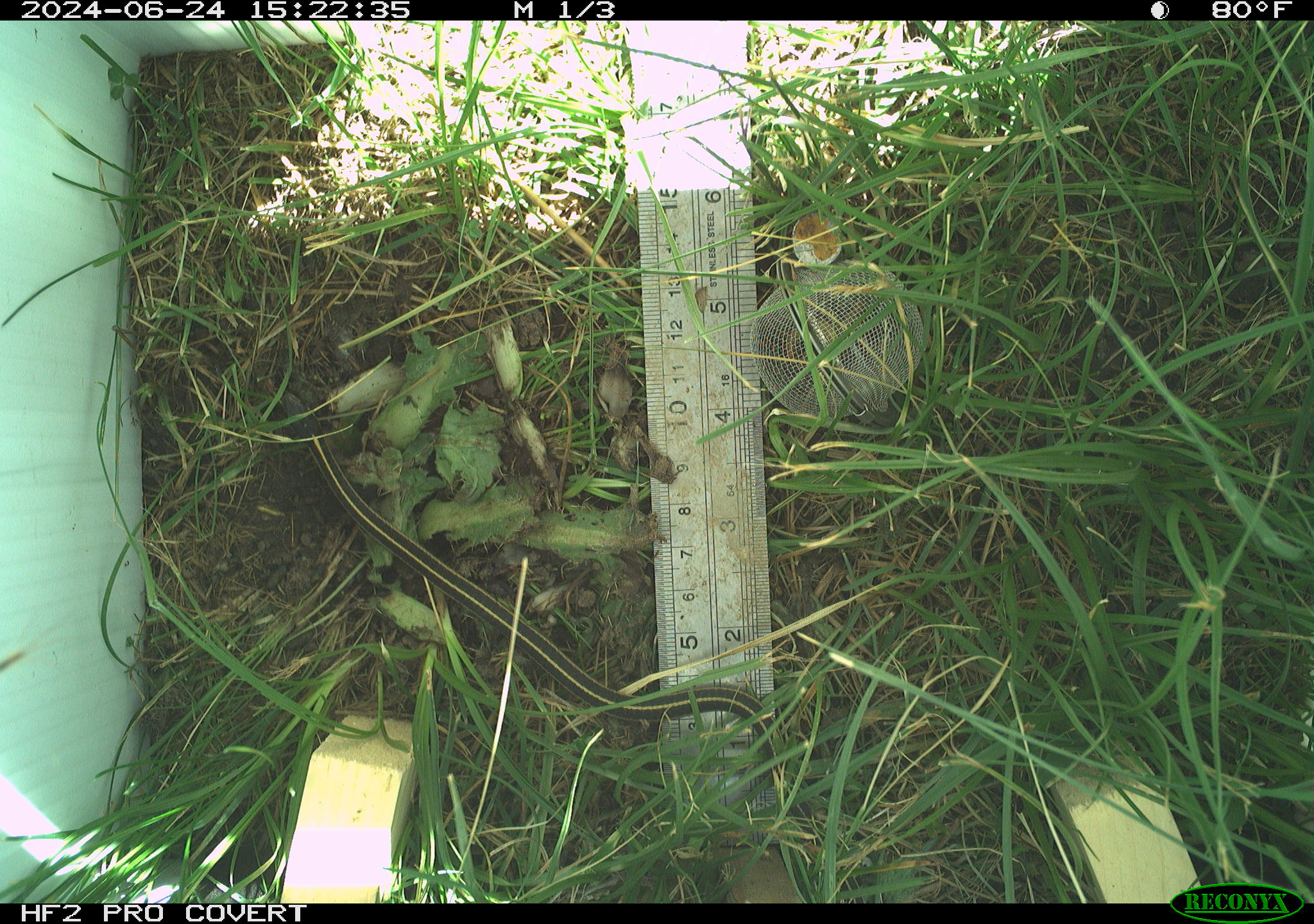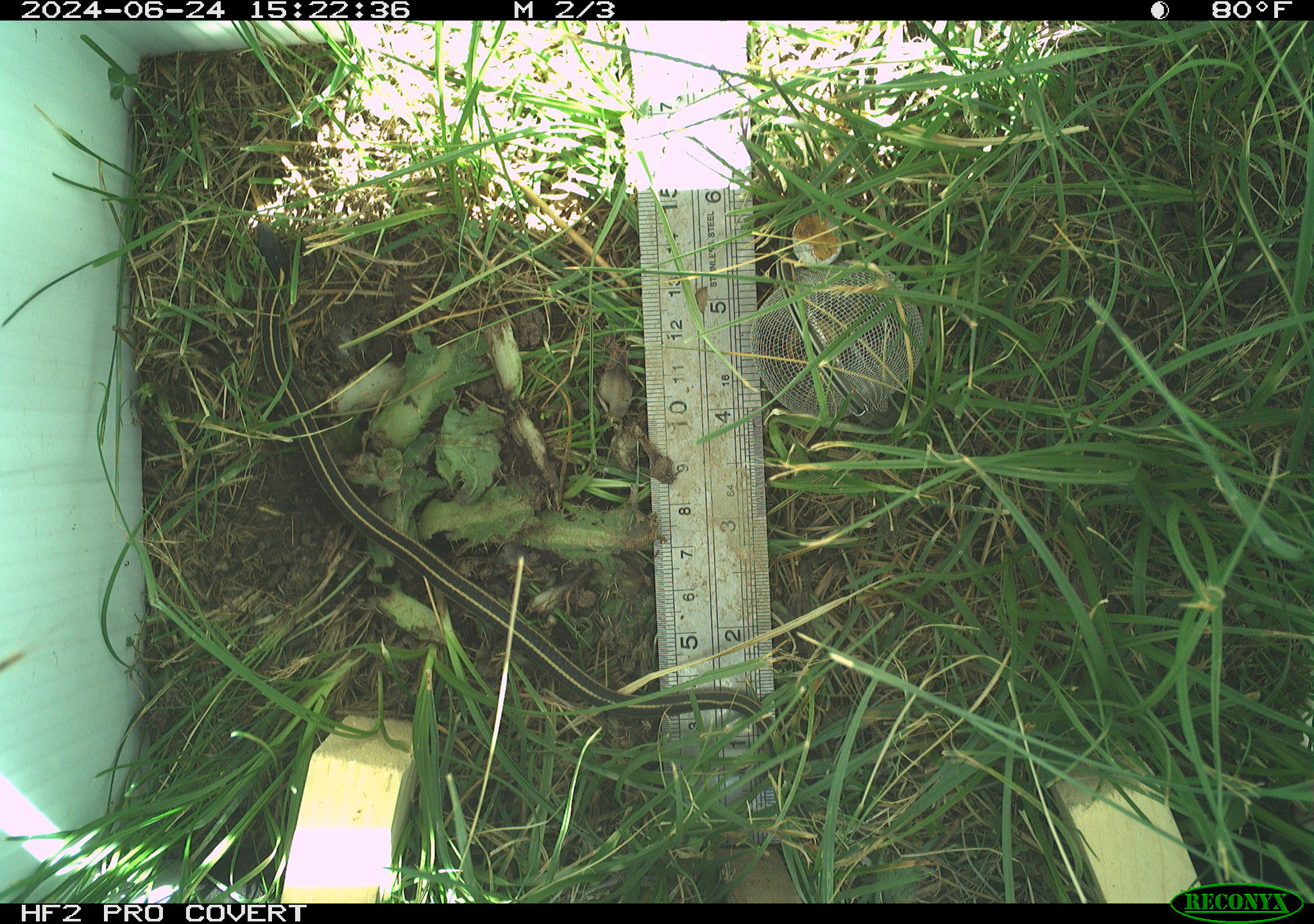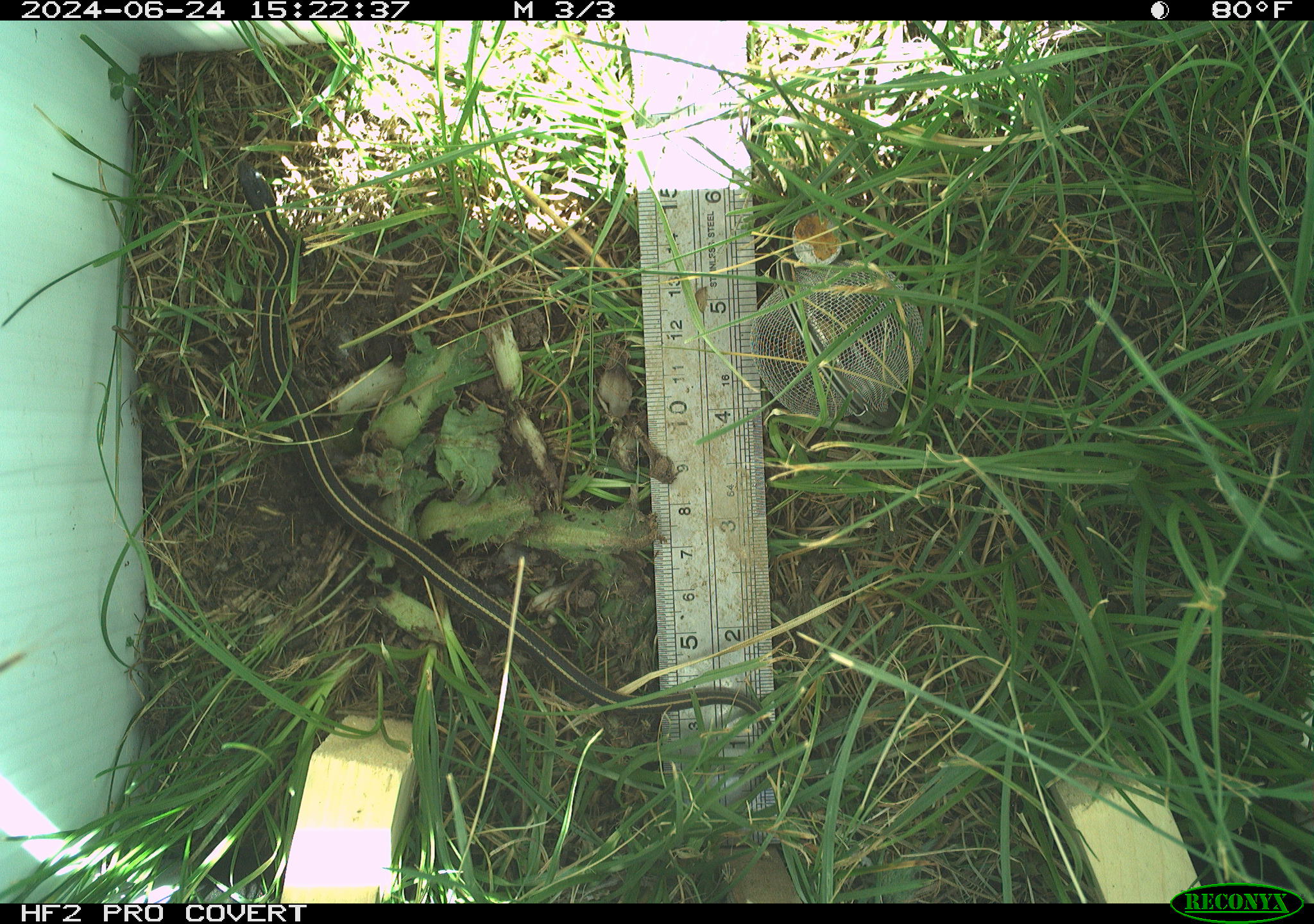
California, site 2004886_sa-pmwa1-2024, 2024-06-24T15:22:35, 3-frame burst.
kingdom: Animalia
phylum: Chordata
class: Reptilia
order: Squamata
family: Colubridae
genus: Thamnophis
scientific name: Thamnophis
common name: american gartersnakes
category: thamnophis species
Thamnophis species (american gartersnakes) (Thamnophis).